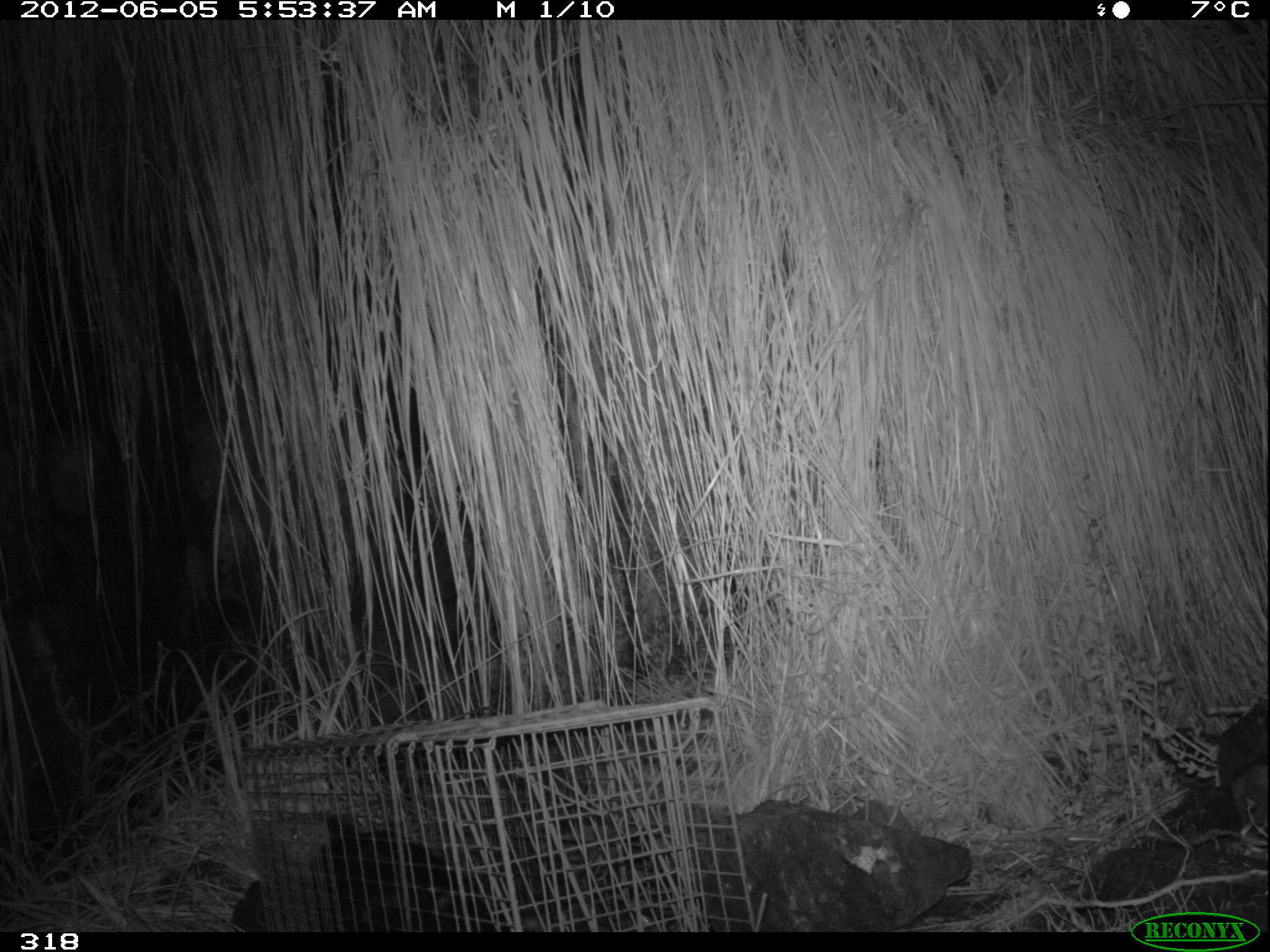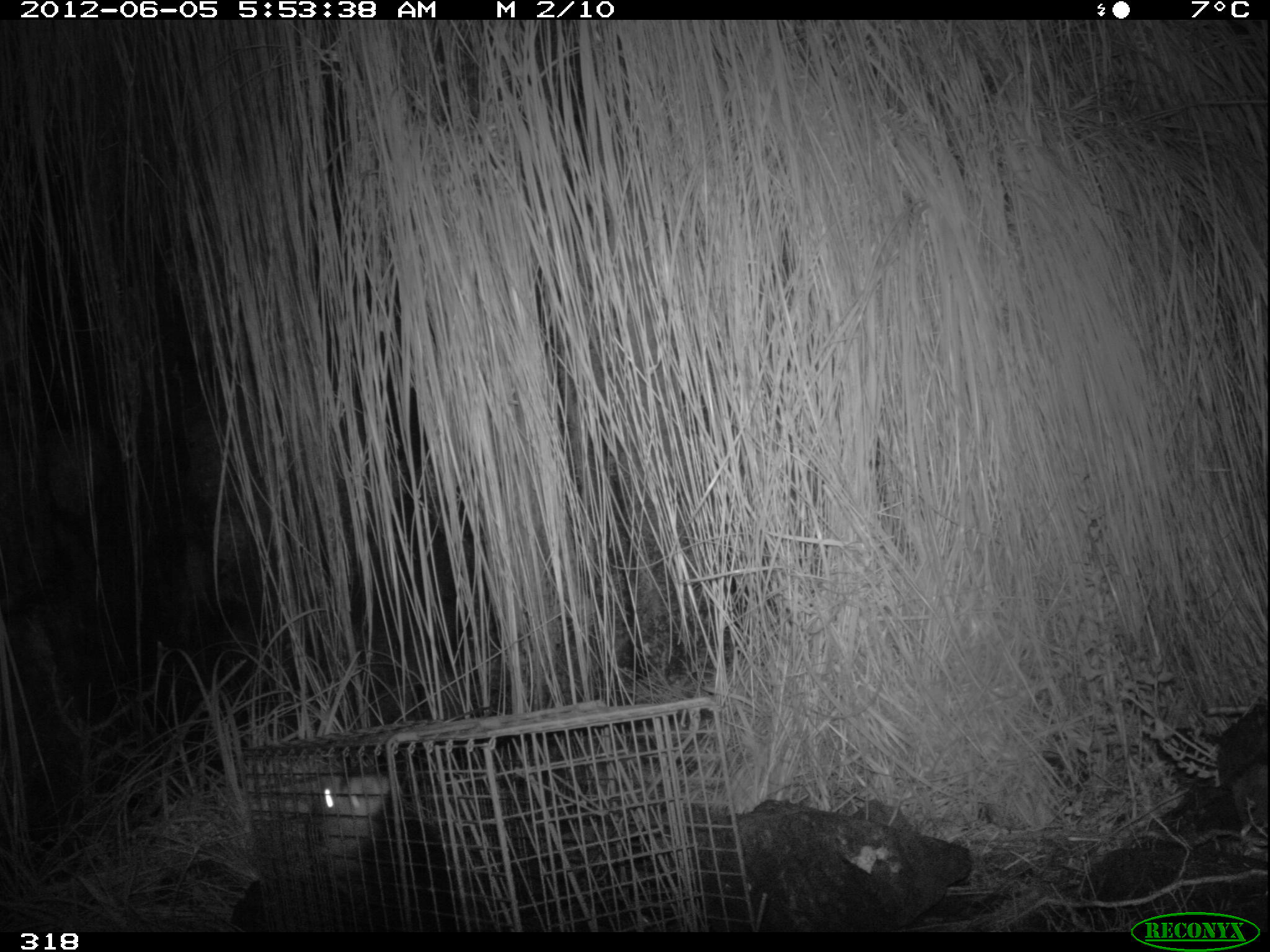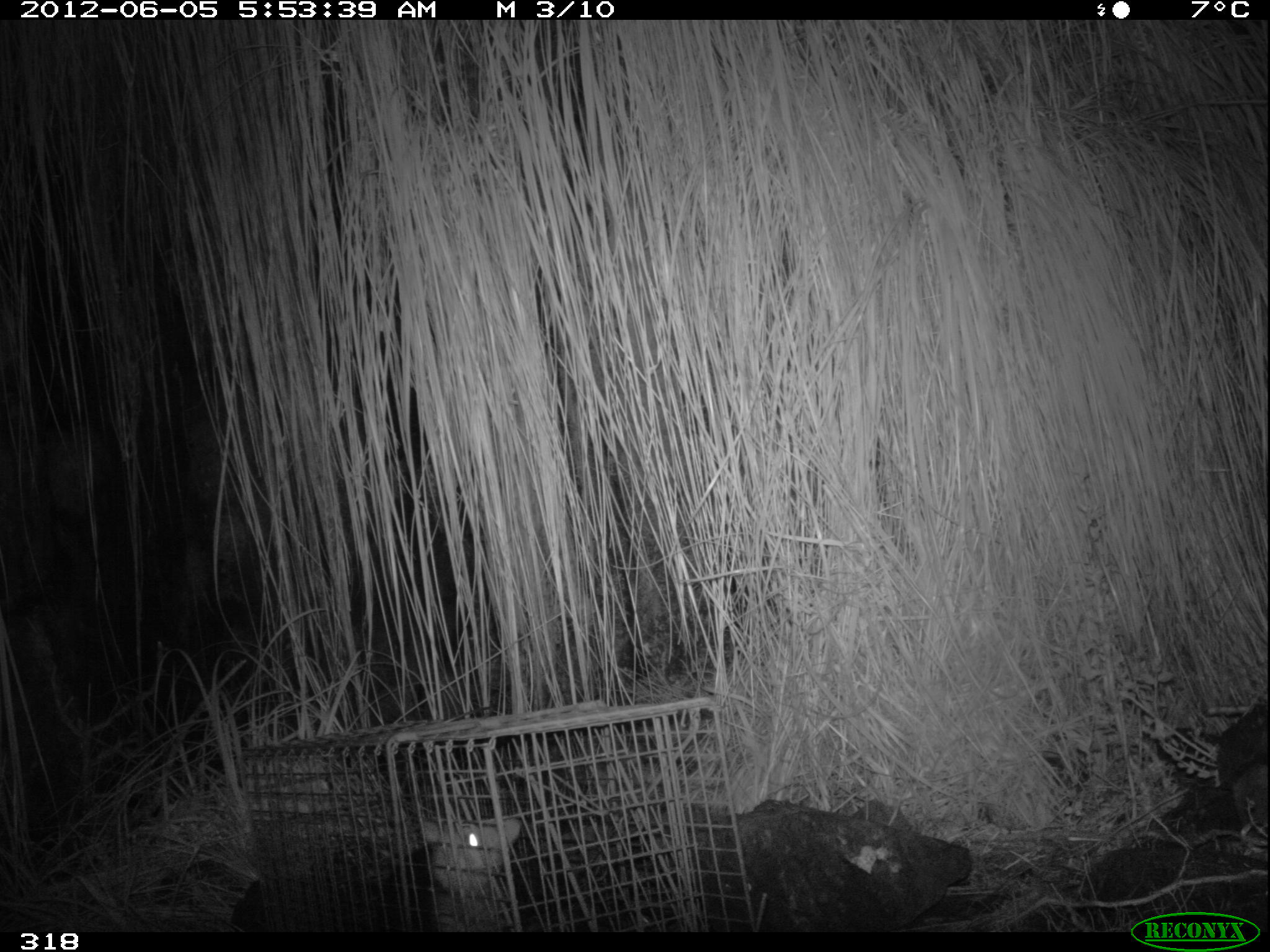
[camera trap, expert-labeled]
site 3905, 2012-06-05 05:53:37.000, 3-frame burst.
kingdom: Animalia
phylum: Chordata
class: Mammalia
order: Didelphimorphia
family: Didelphidae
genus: Didelphis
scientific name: Didelphis pernigra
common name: andean white-eared opossum